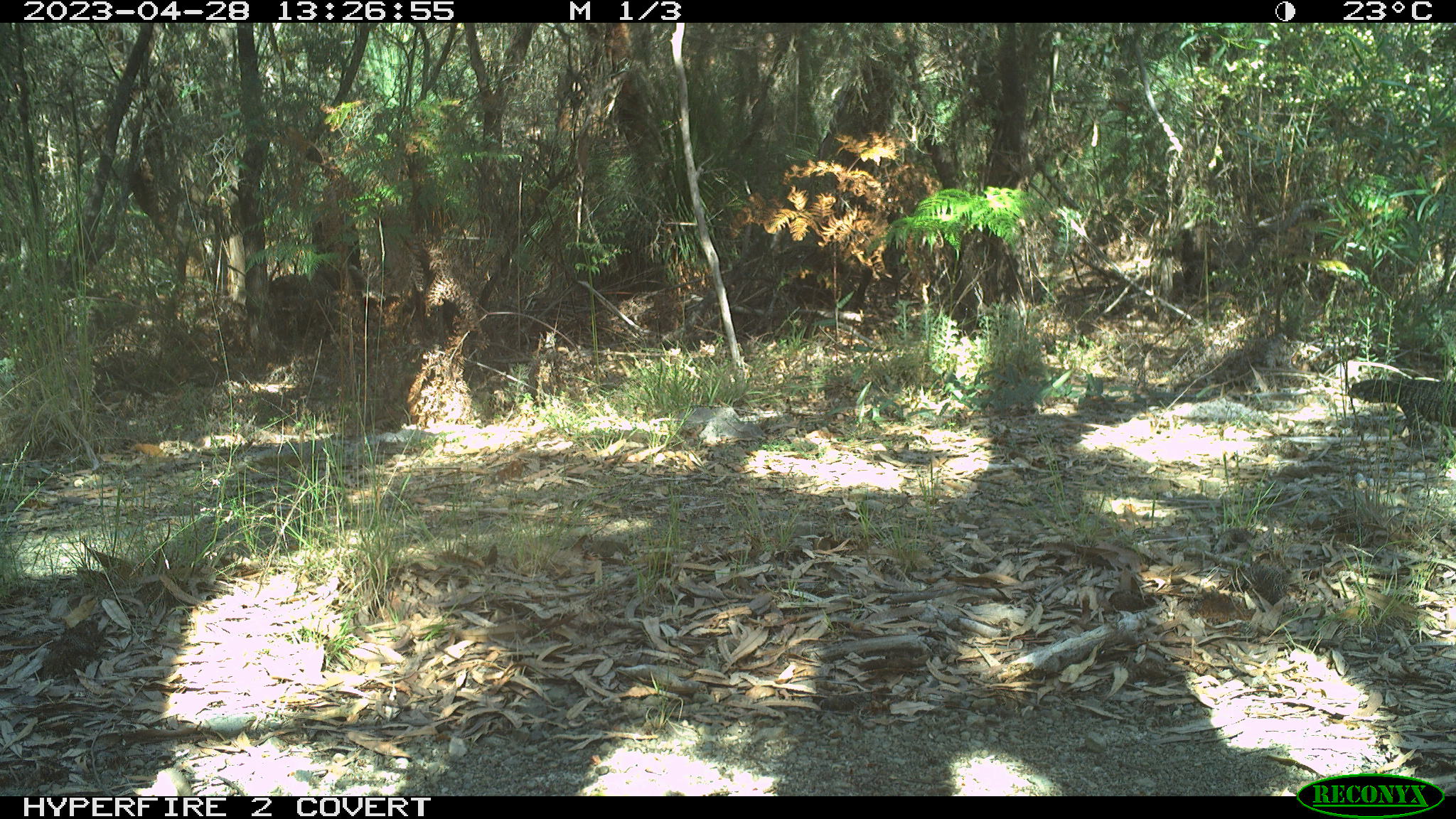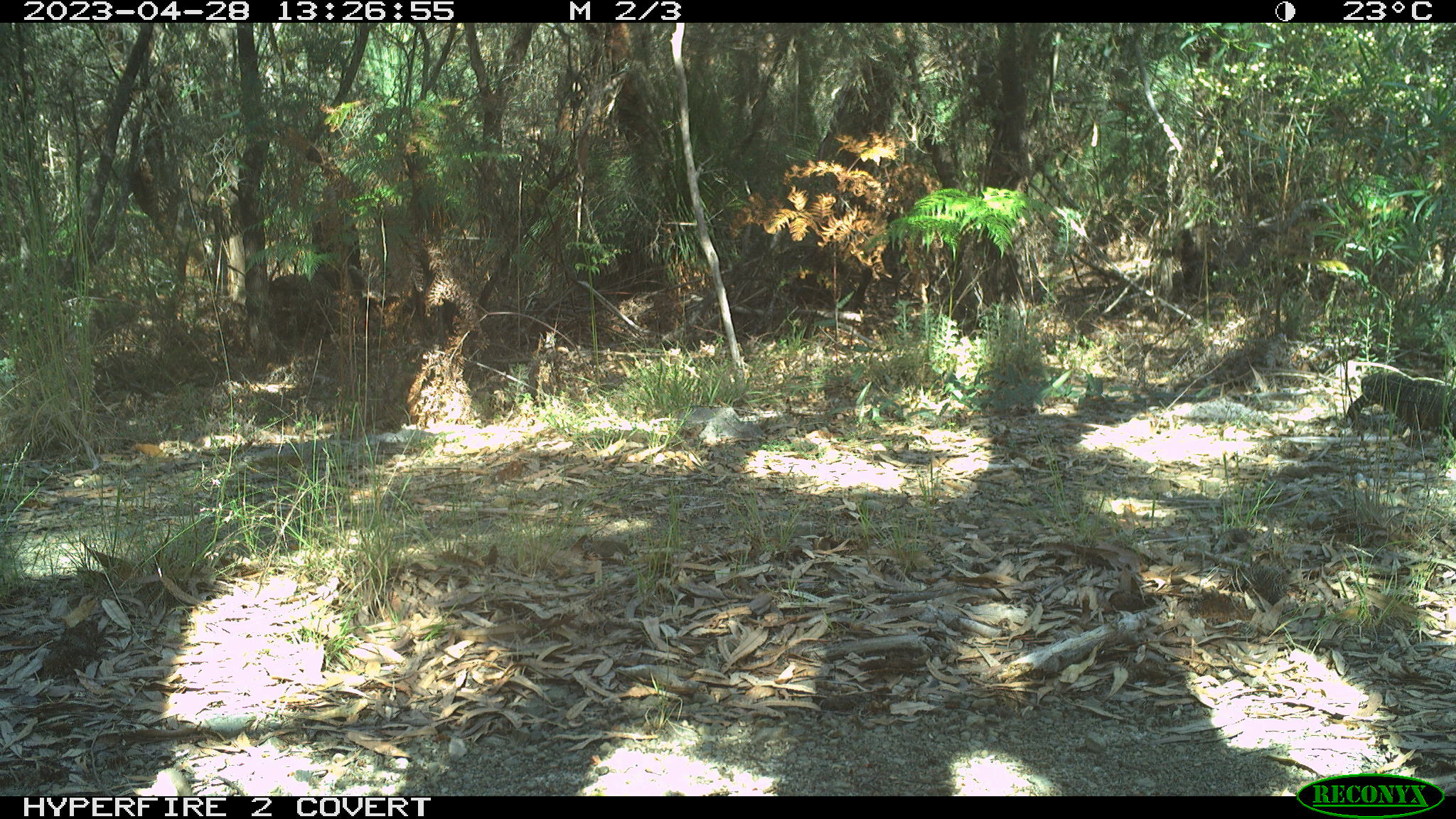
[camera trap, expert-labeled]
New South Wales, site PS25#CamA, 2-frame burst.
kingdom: Animalia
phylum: Chordata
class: Reptilia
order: Squamata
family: Varanidae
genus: Varanus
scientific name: Varanus varius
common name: lace monitor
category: goanna